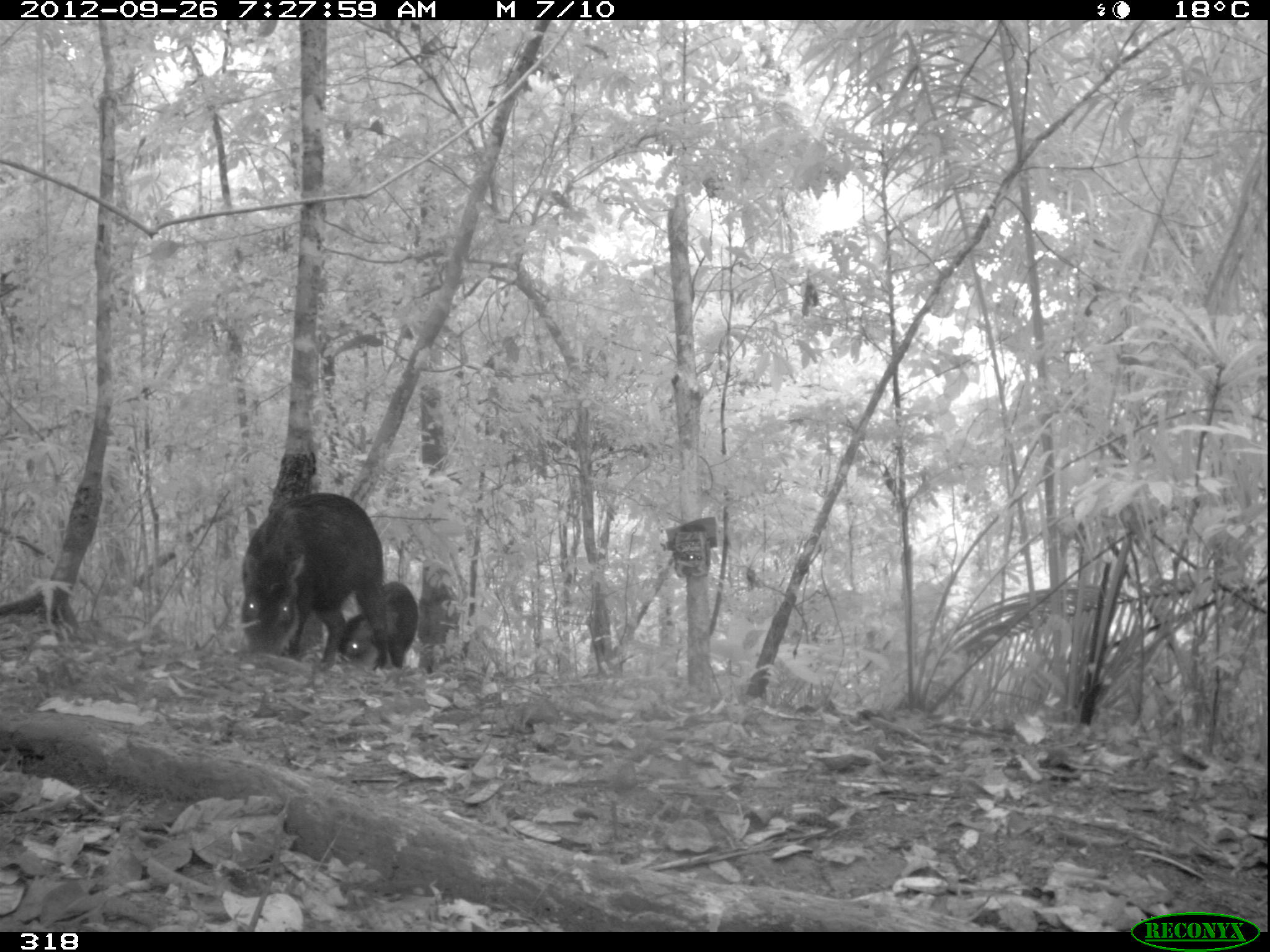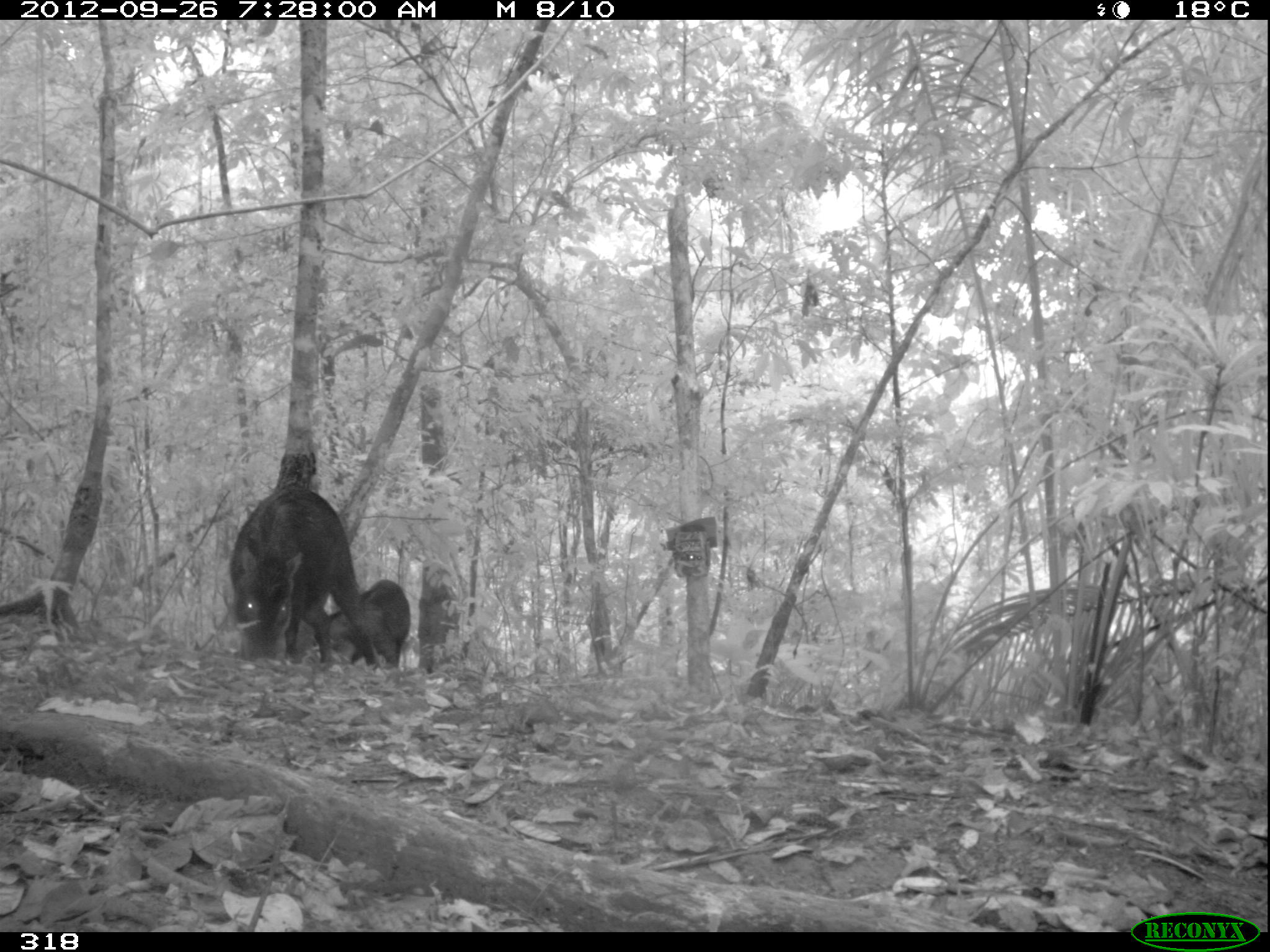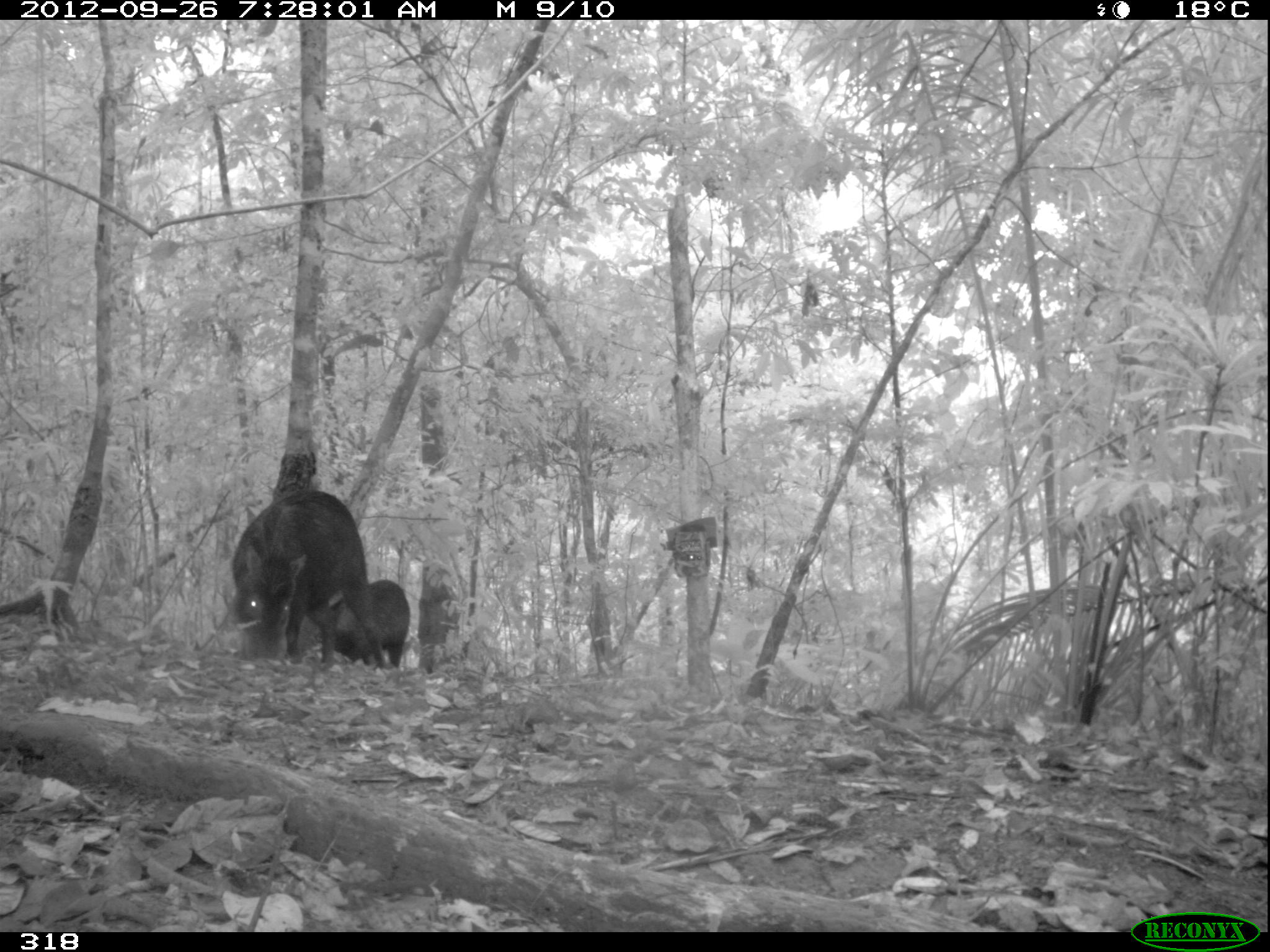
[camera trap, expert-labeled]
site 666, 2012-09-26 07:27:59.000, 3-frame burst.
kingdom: Animalia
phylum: Chordata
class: Mammalia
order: Artiodactyla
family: Tayassuidae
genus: Tayassu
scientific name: Tayassu pecari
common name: white-lipped peccary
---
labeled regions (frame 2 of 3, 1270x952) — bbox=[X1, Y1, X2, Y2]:
tayassu pecari: bbox=[227, 485, 380, 665]; bbox=[312, 579, 410, 666]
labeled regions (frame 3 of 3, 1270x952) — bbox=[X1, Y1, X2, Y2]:
tayassu pecari: bbox=[229, 488, 390, 668]; bbox=[322, 578, 410, 667]